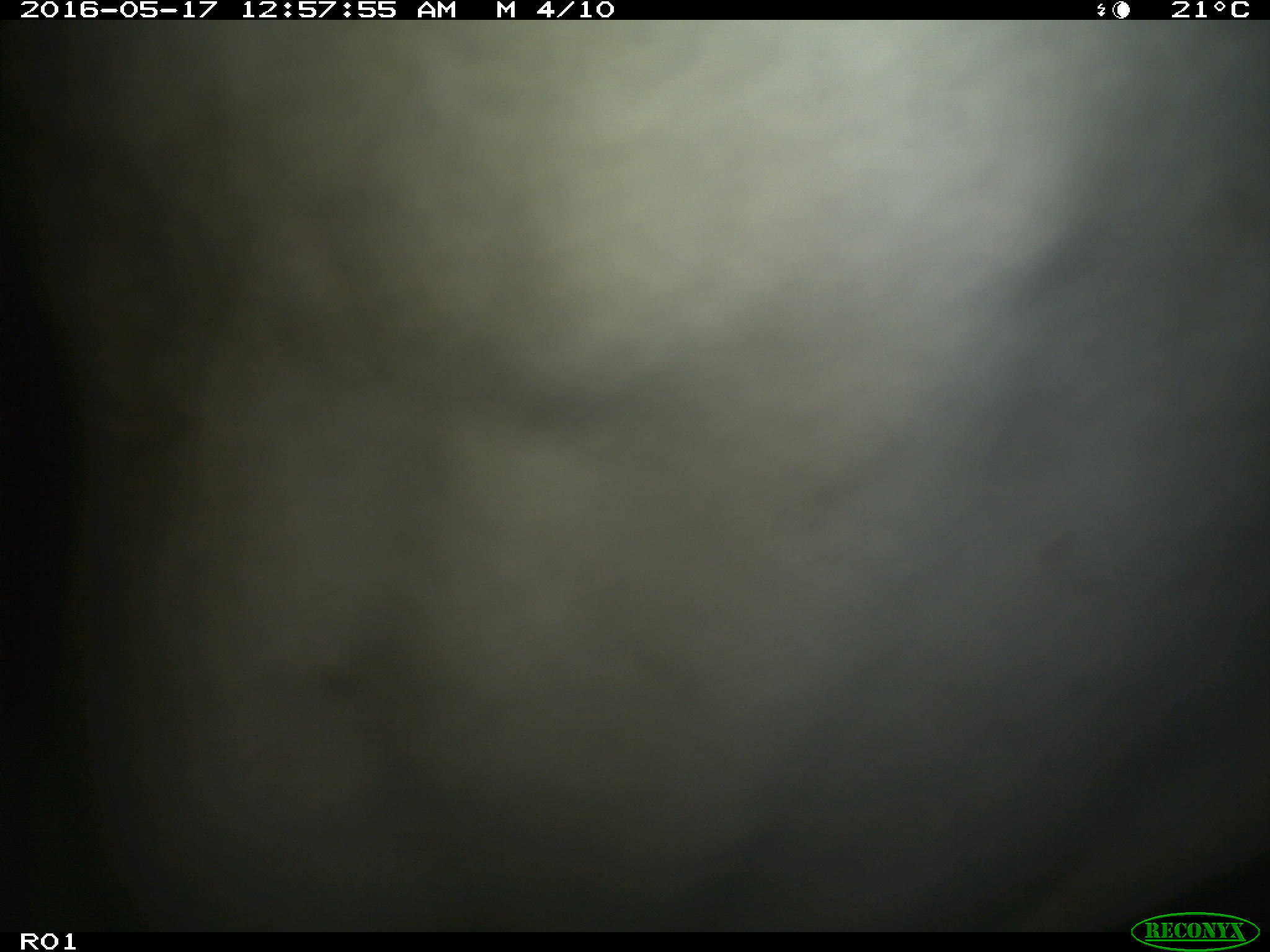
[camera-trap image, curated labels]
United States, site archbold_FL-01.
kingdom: Animalia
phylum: Chordata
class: Mammalia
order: Artiodactyla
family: Bovidae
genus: Bos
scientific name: Bos taurus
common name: domestic cow